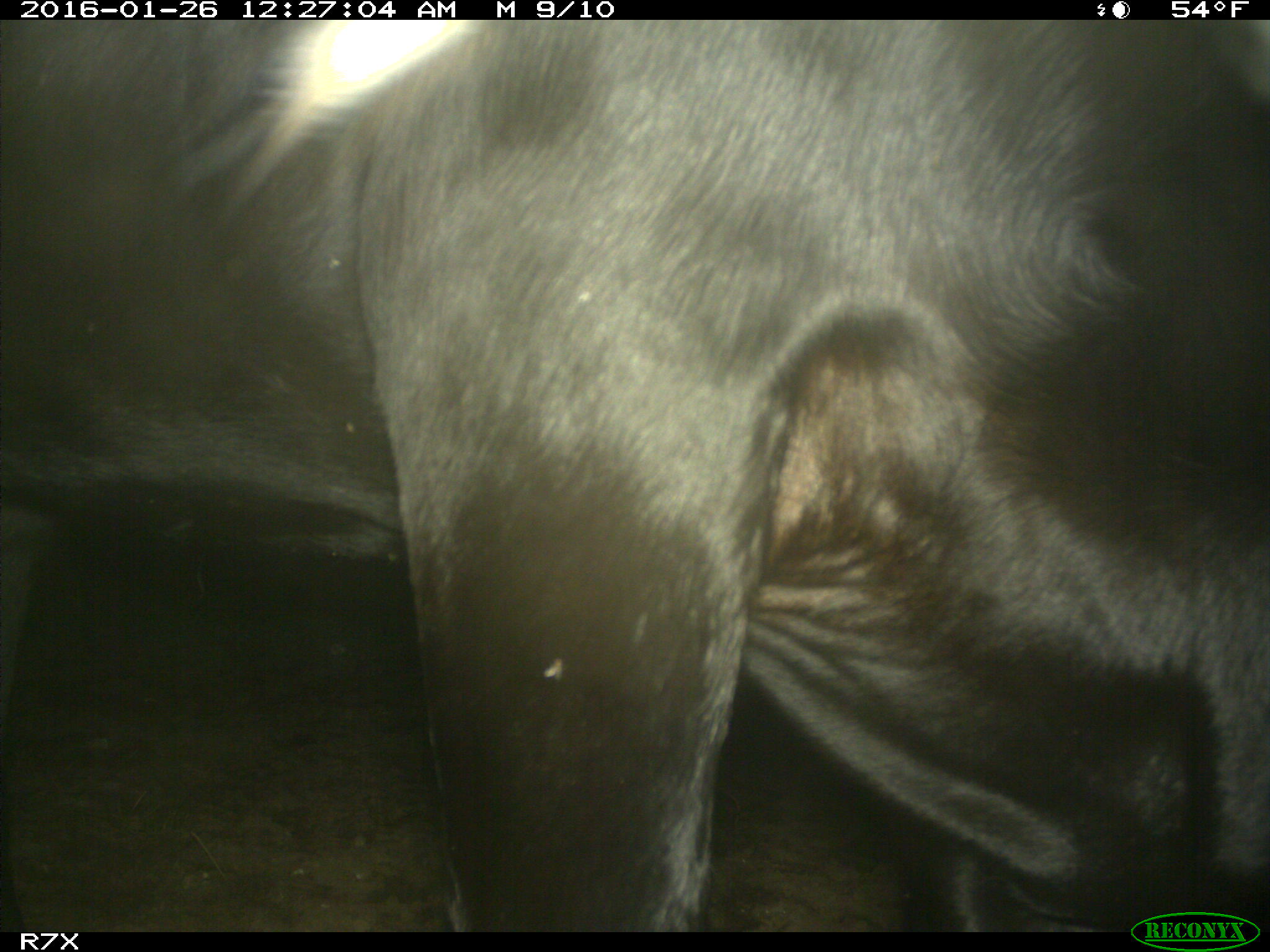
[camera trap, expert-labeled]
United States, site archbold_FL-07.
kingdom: Animalia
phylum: Chordata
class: Mammalia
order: Artiodactyla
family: Bovidae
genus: Bos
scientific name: Bos taurus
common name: domestic cow